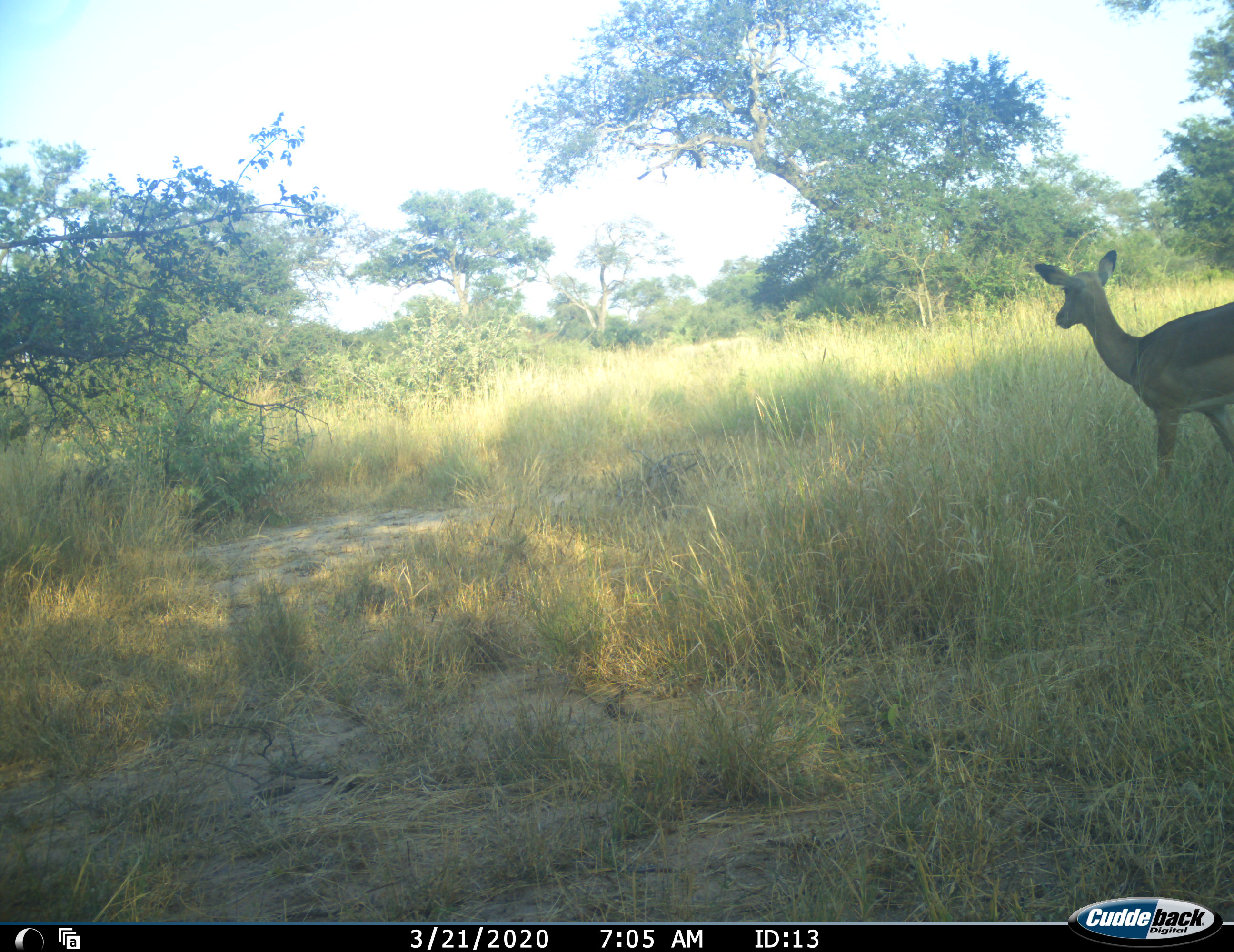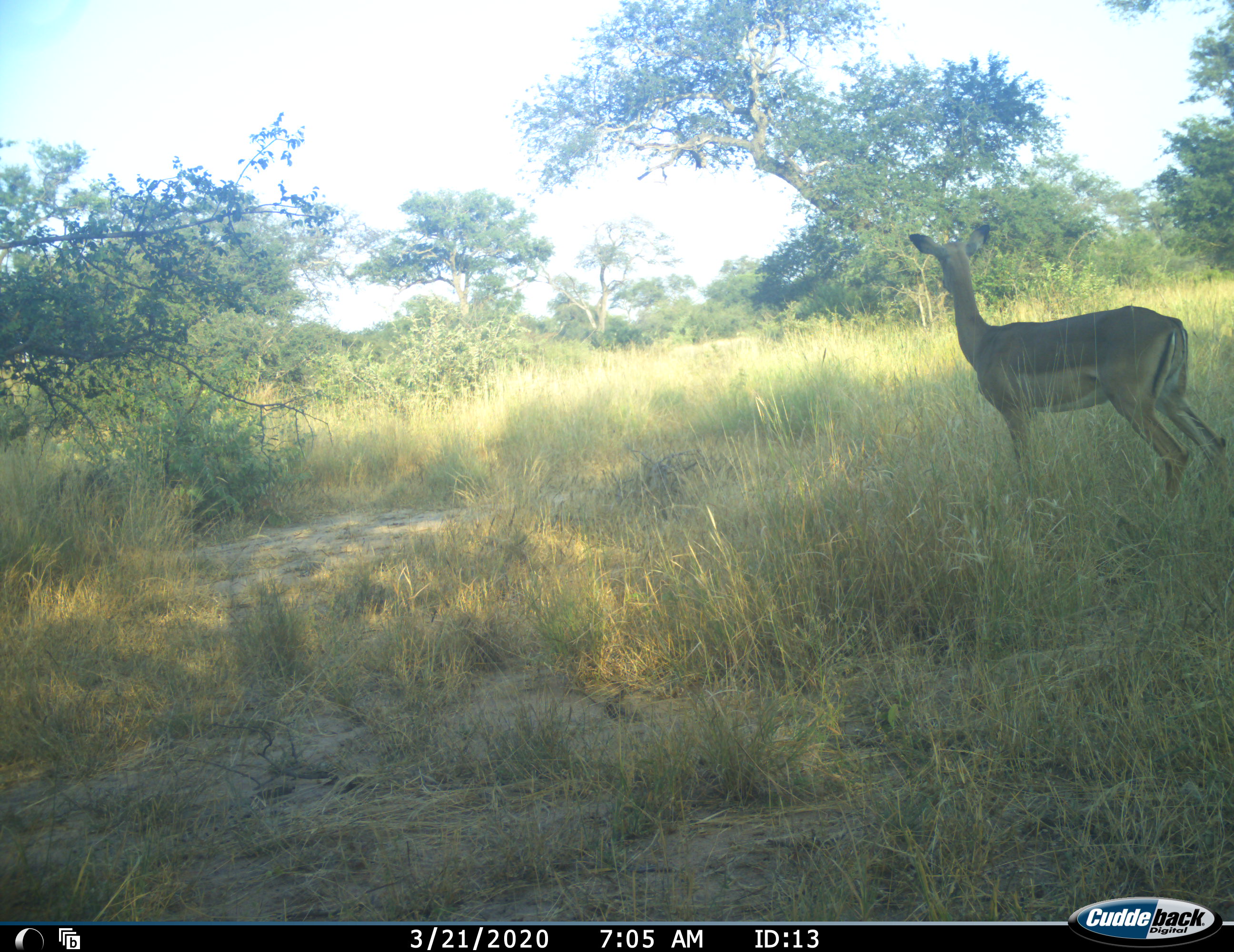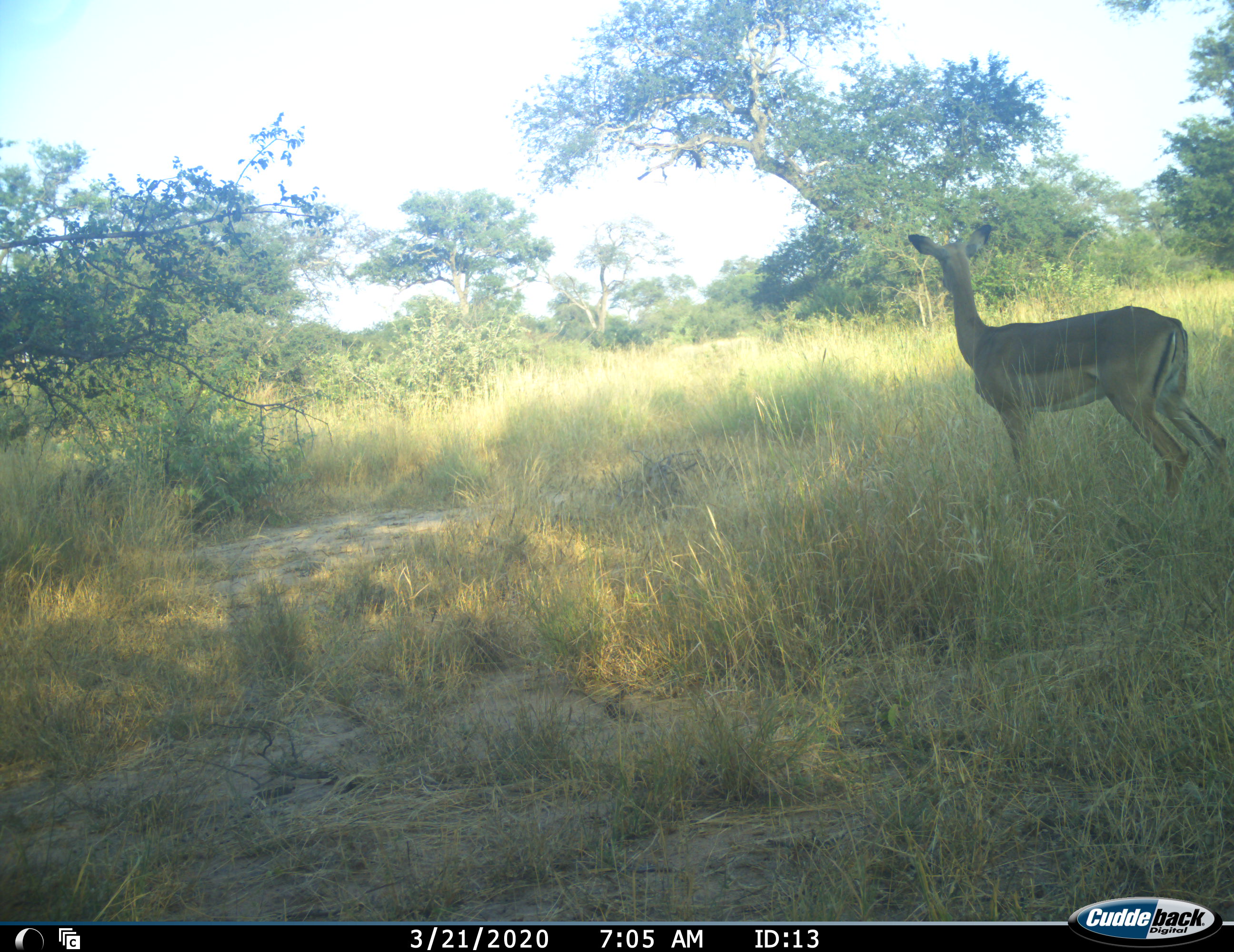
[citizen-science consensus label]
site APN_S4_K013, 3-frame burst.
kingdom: Animalia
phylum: Chordata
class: Mammalia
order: Artiodactyla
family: Bovidae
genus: Aepyceros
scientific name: Aepyceros melampus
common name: impala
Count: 1.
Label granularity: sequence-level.